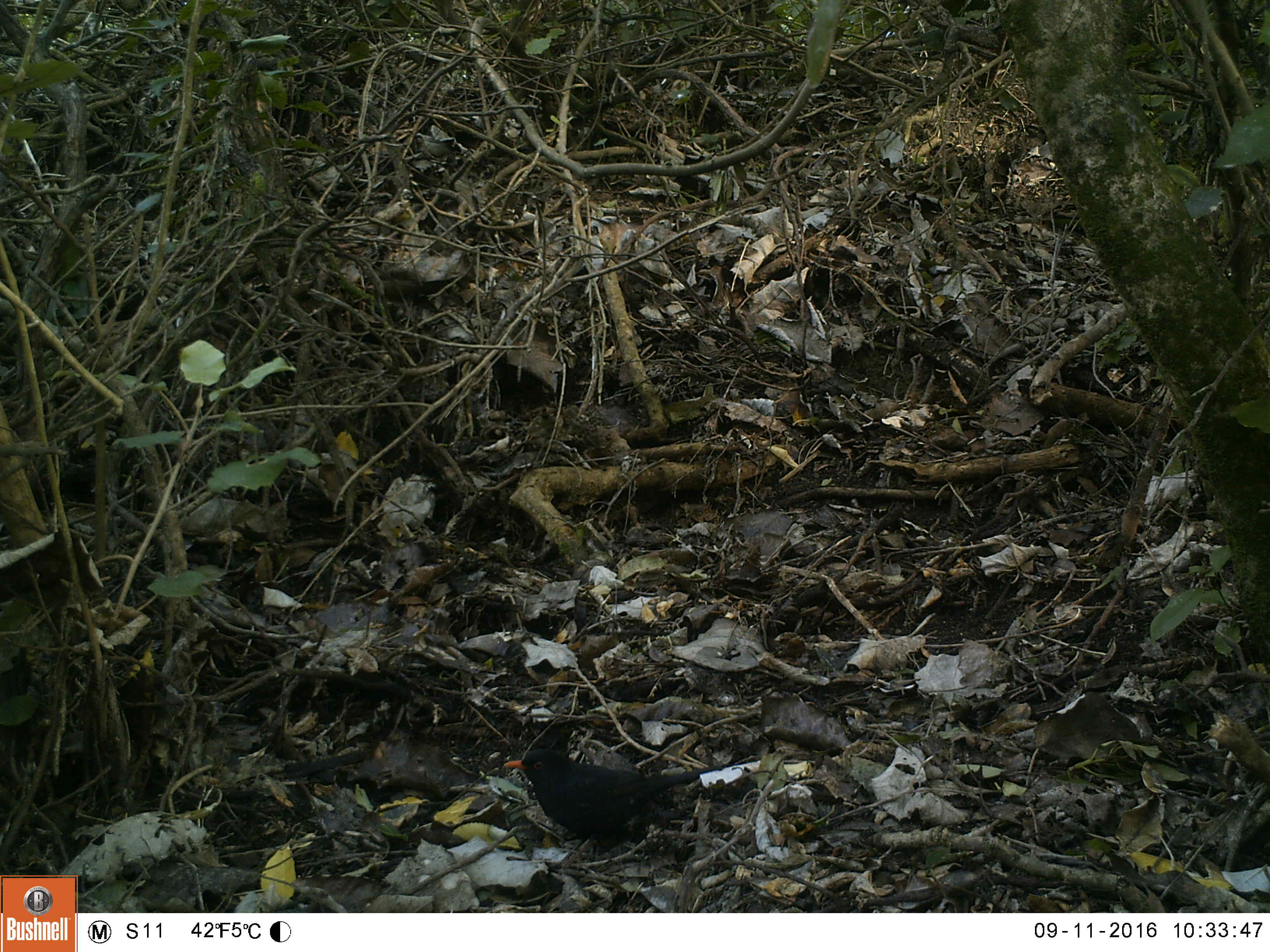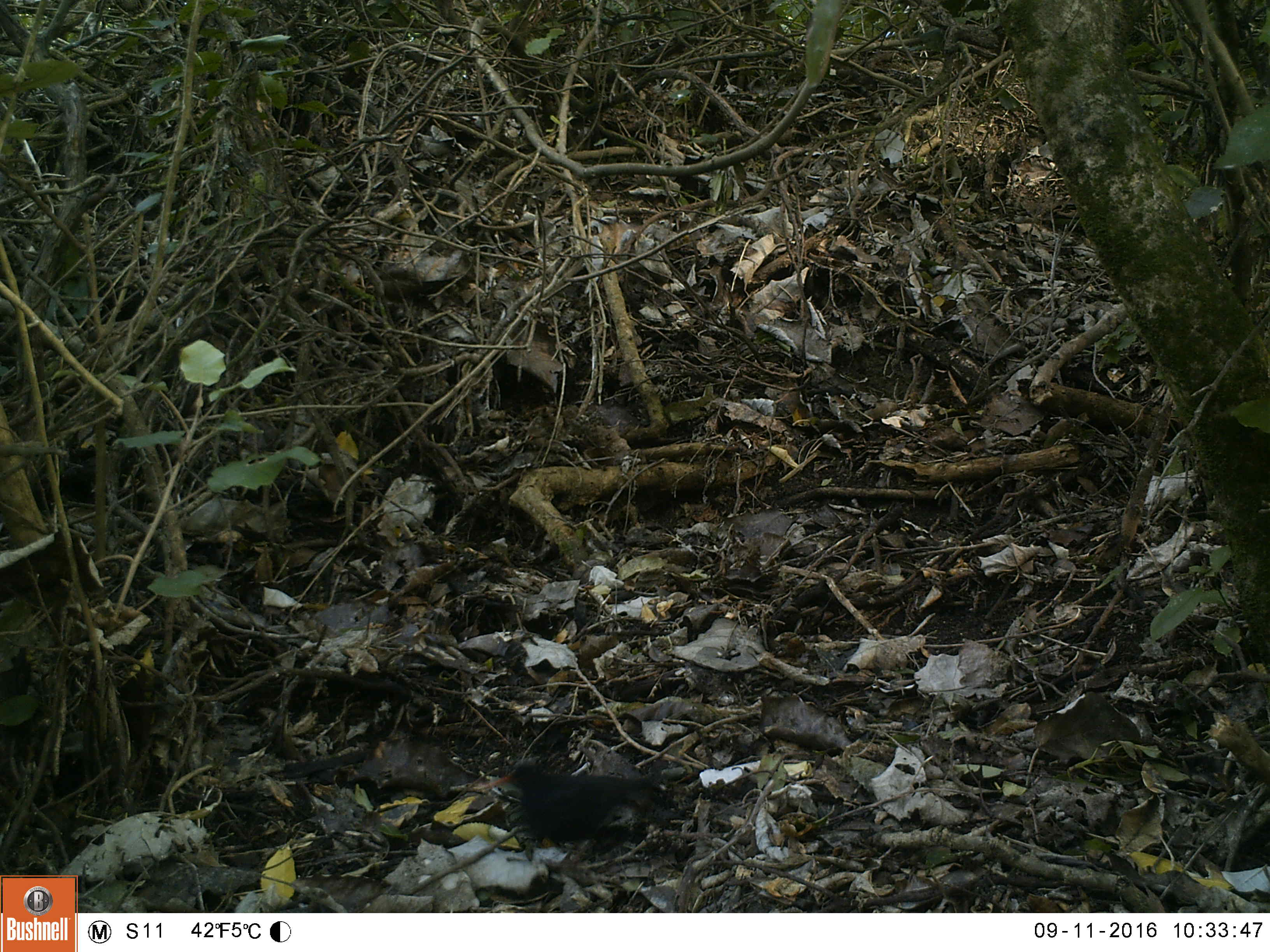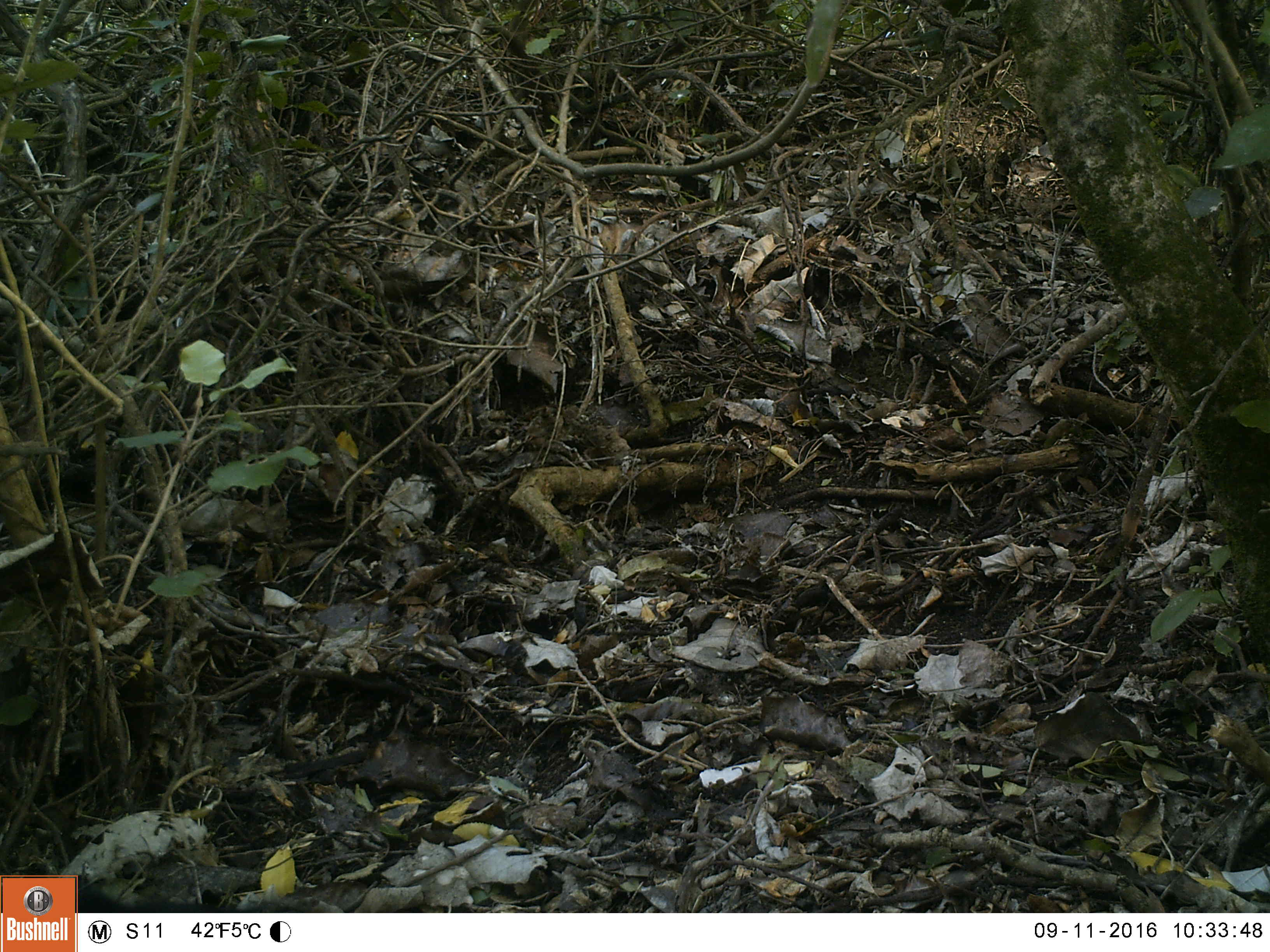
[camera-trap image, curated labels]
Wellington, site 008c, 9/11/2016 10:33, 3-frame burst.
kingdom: Animalia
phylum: Chordata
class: Aves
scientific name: Aves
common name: bird